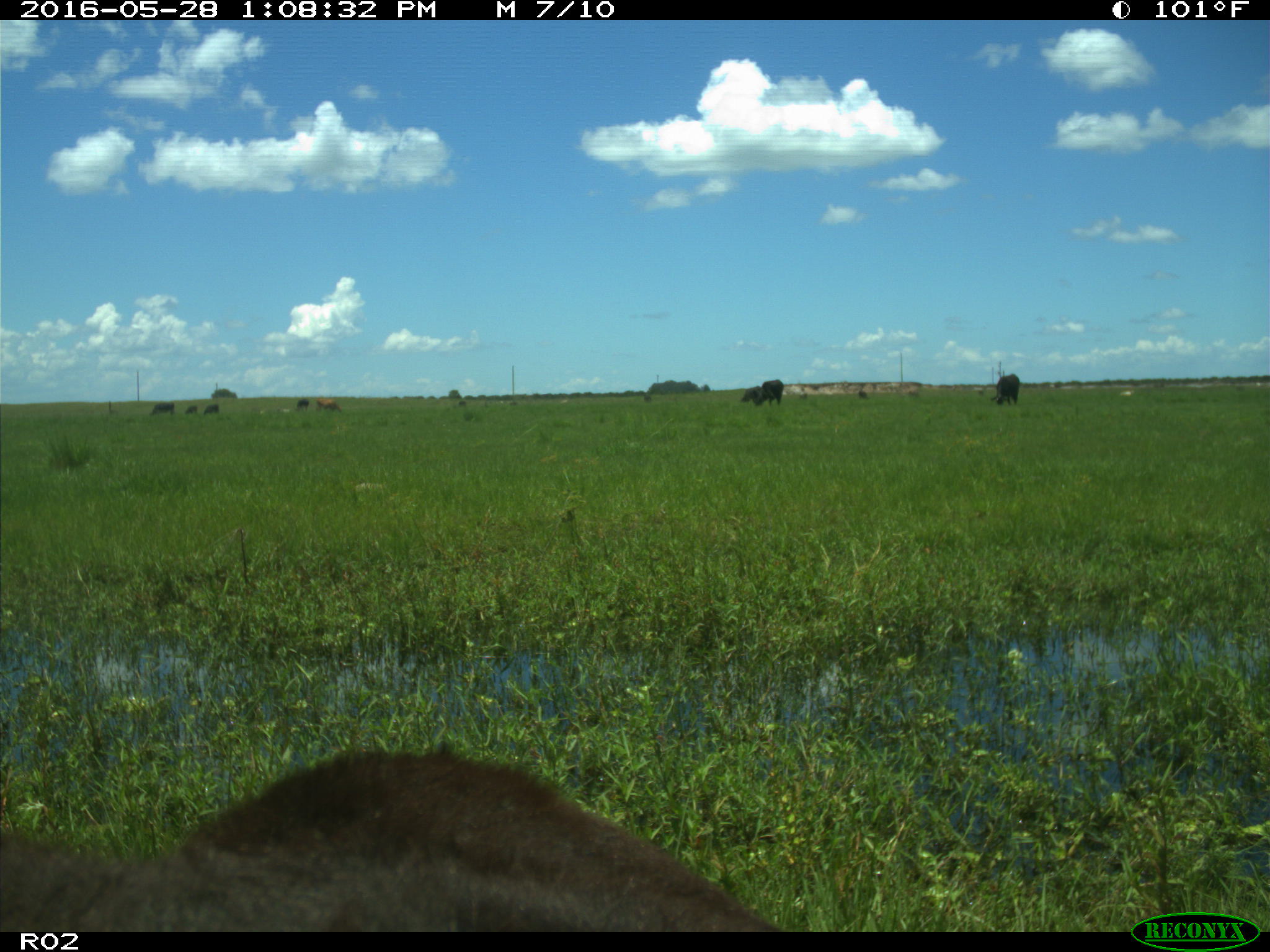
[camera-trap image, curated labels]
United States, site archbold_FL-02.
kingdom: Animalia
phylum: Chordata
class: Mammalia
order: Artiodactyla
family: Bovidae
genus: Bos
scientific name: Bos taurus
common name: domestic cow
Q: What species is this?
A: Bos taurus (domestic cow).